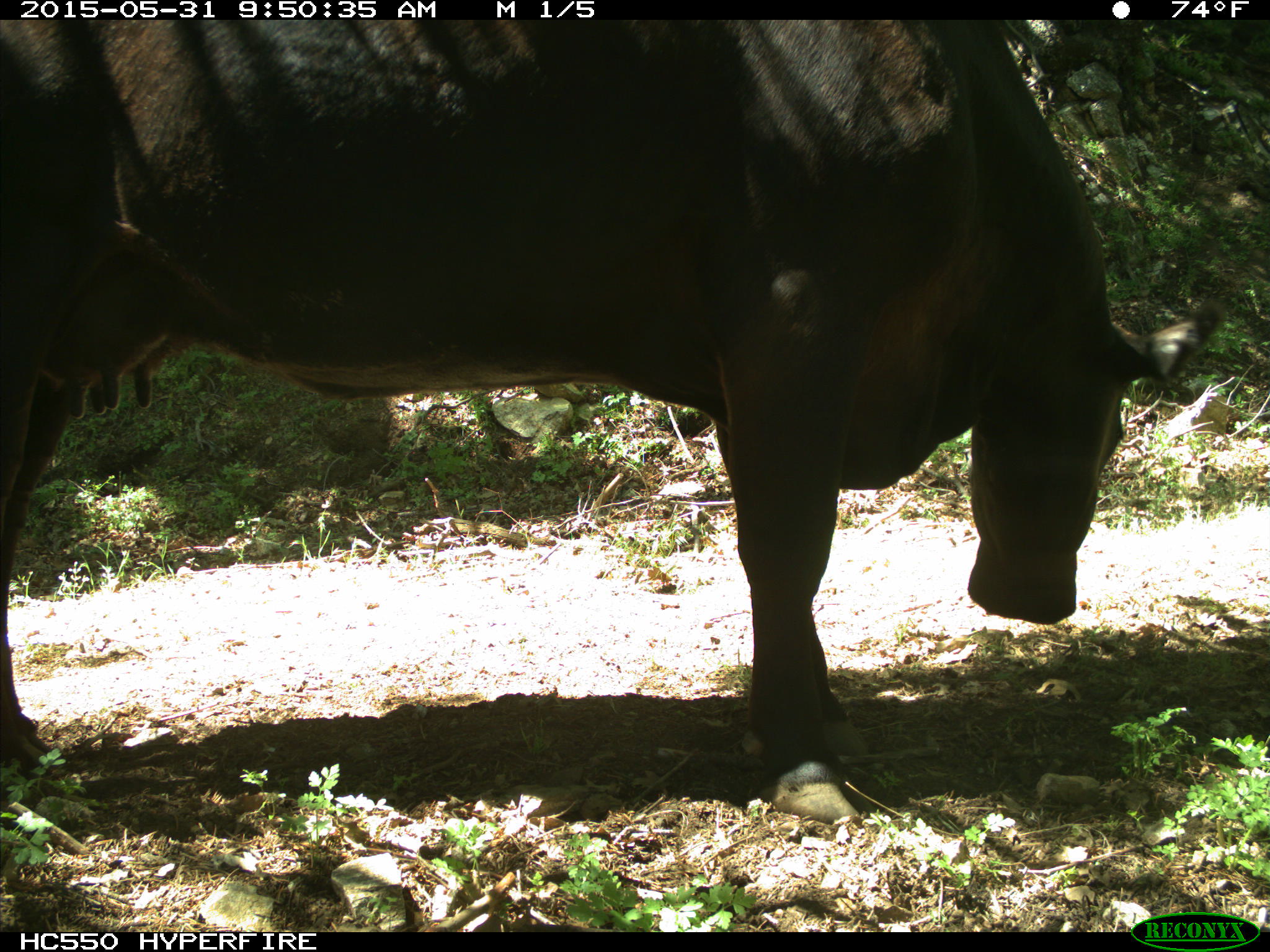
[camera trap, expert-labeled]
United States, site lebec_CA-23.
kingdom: Animalia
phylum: Chordata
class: Mammalia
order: Artiodactyla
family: Bovidae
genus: Bos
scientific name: Bos taurus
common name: domestic cow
Bos taurus (domestic cow).